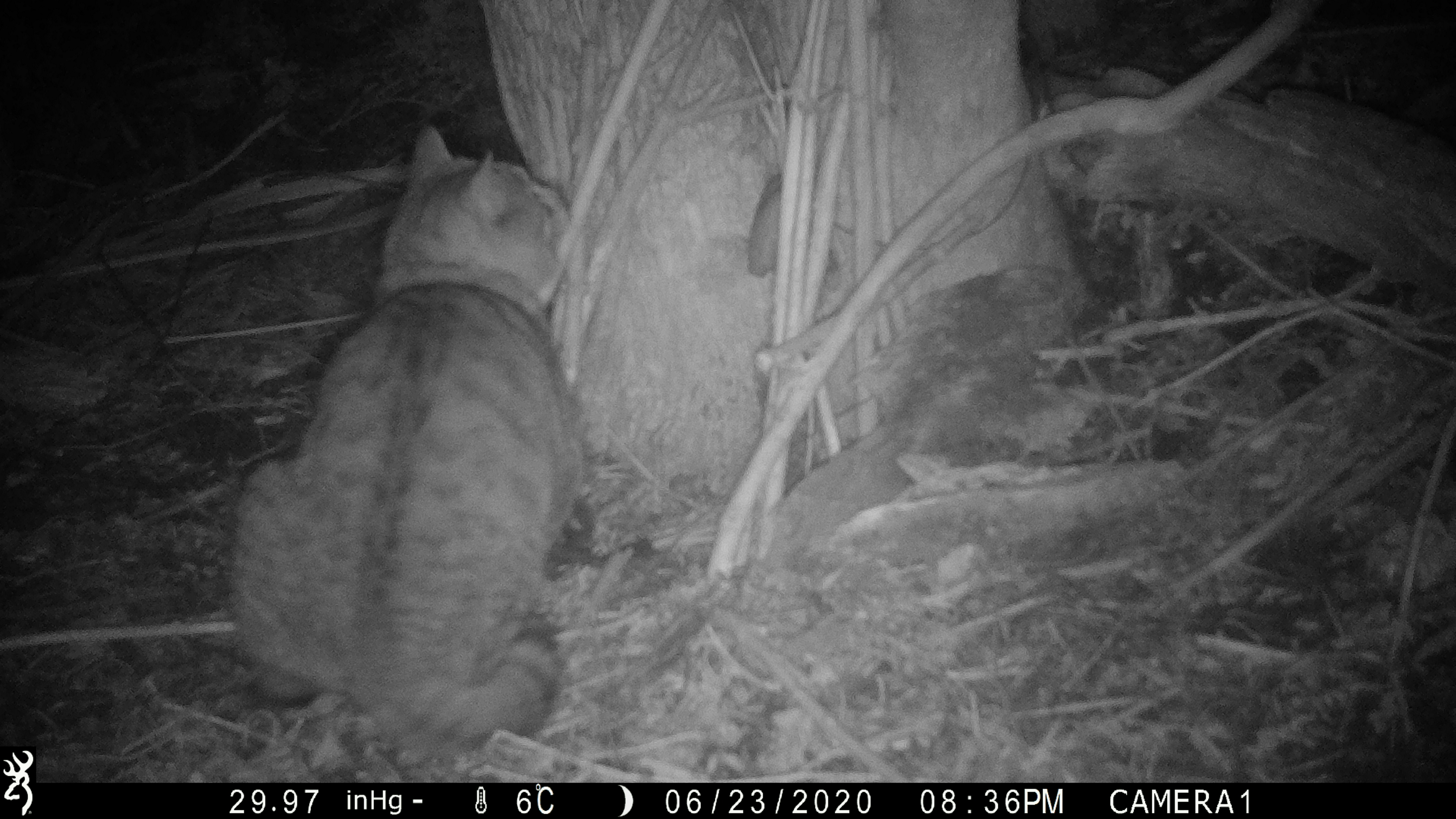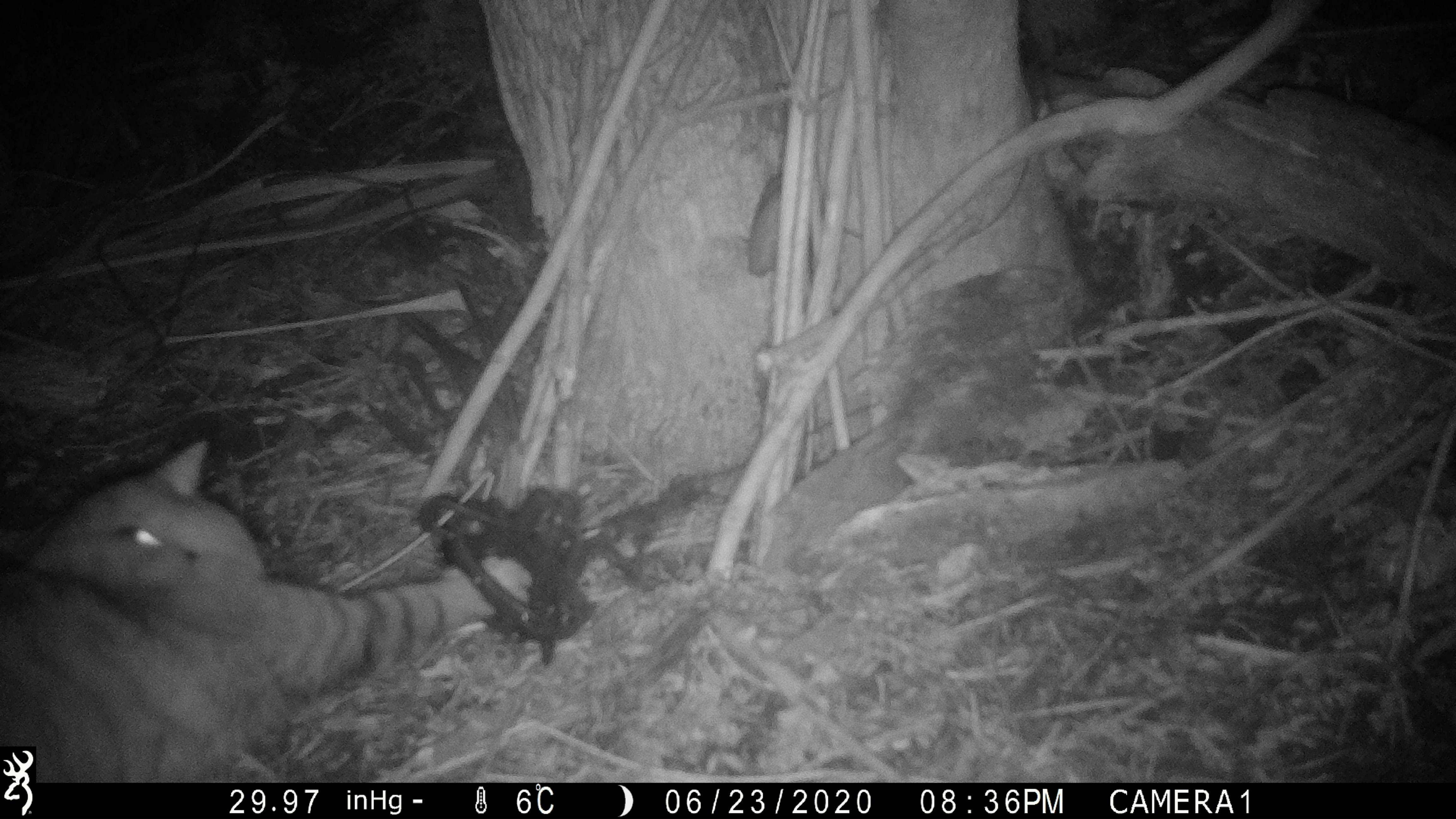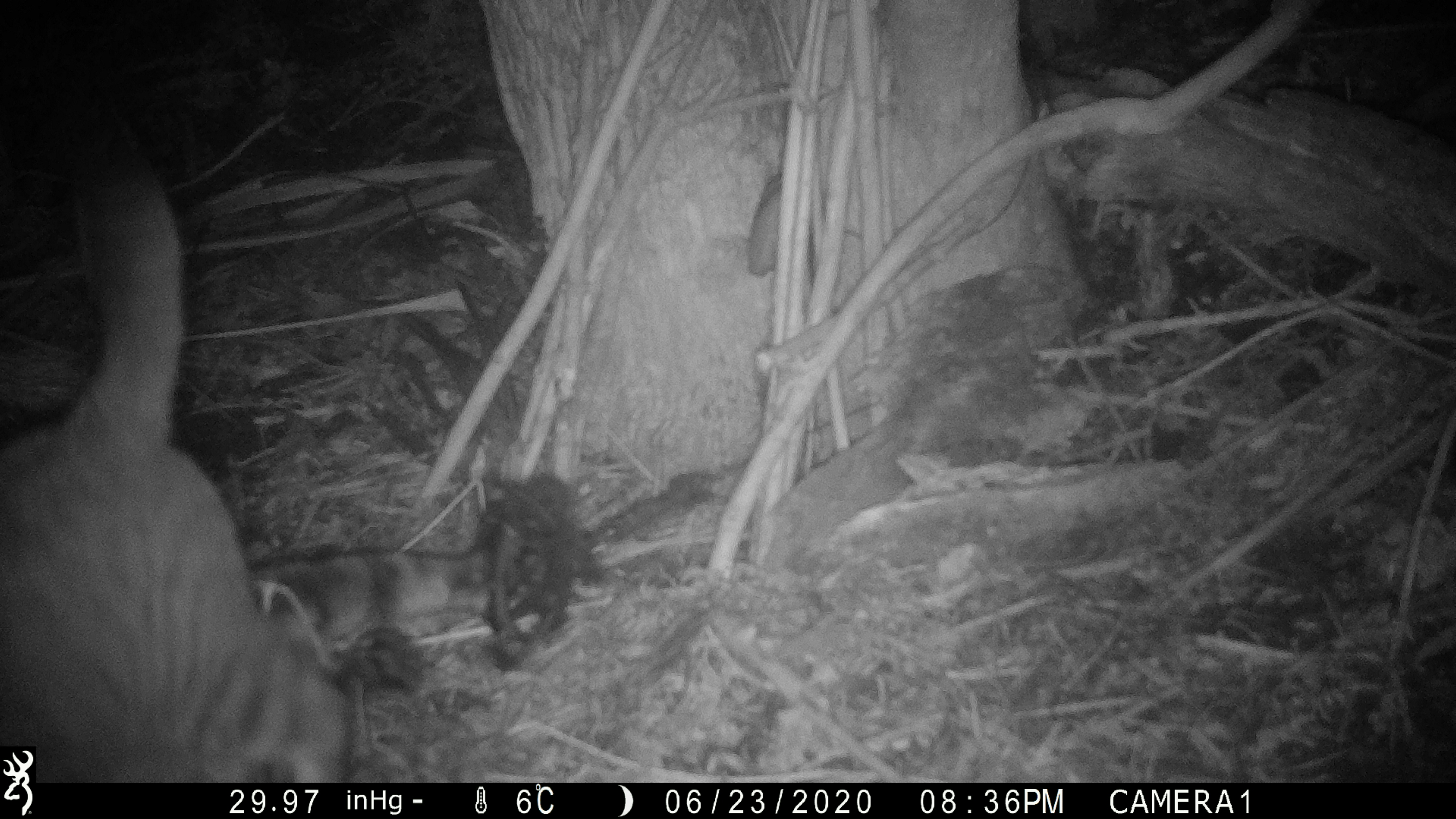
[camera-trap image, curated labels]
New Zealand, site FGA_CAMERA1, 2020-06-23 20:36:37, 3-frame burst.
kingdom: Animalia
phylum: Chordata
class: Mammalia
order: Carnivora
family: Felidae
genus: Felis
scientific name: Felis catus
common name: domestic cat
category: cat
Cat (domestic cat) (Felis catus).